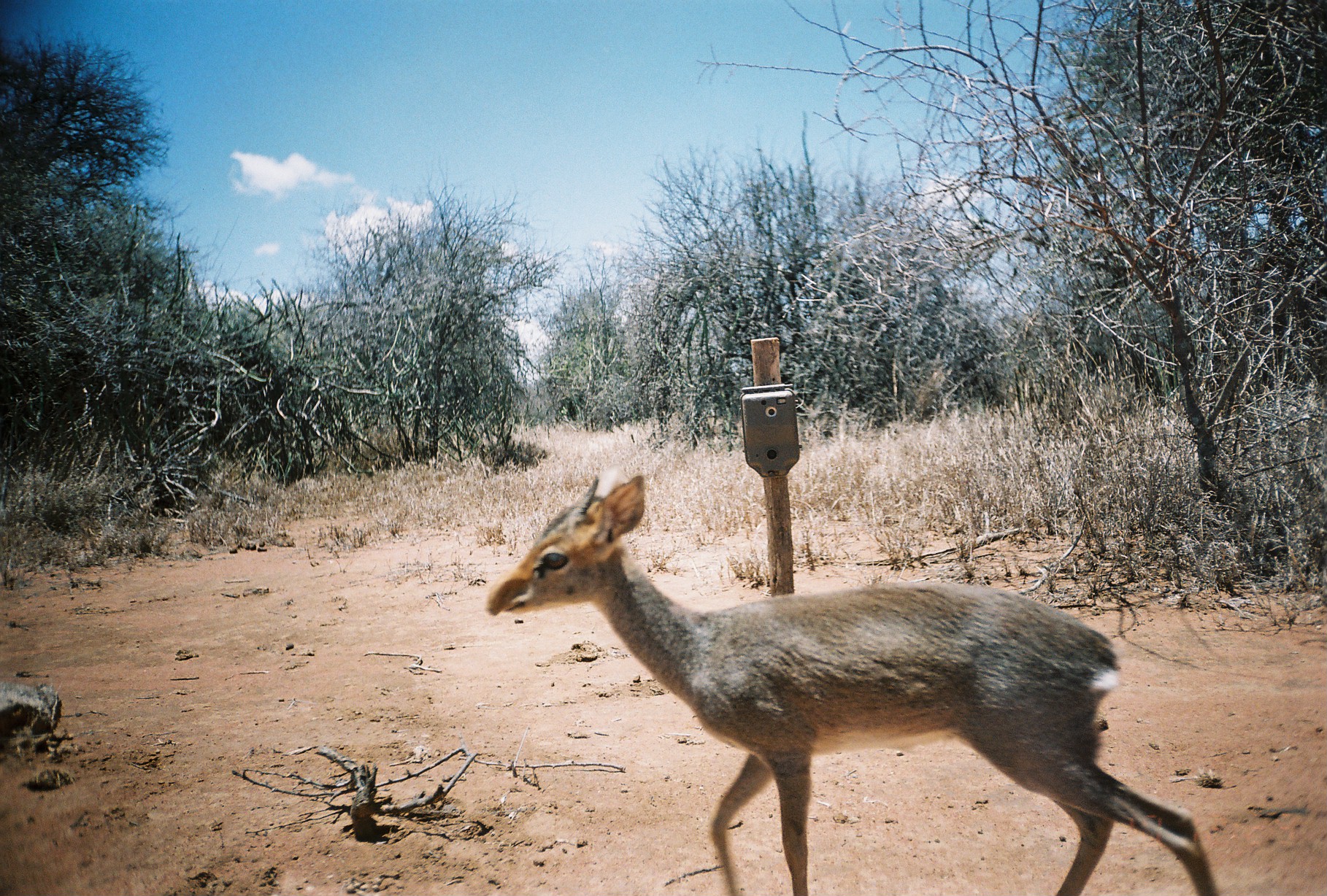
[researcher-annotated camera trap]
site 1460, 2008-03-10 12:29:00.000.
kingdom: Animalia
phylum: Chordata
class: Mammalia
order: Artiodactyla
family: Bovidae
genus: Madoqua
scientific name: Madoqua guentheri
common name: günther's dik-dik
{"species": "Madoqua guentheri (günther's dik-dik)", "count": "1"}